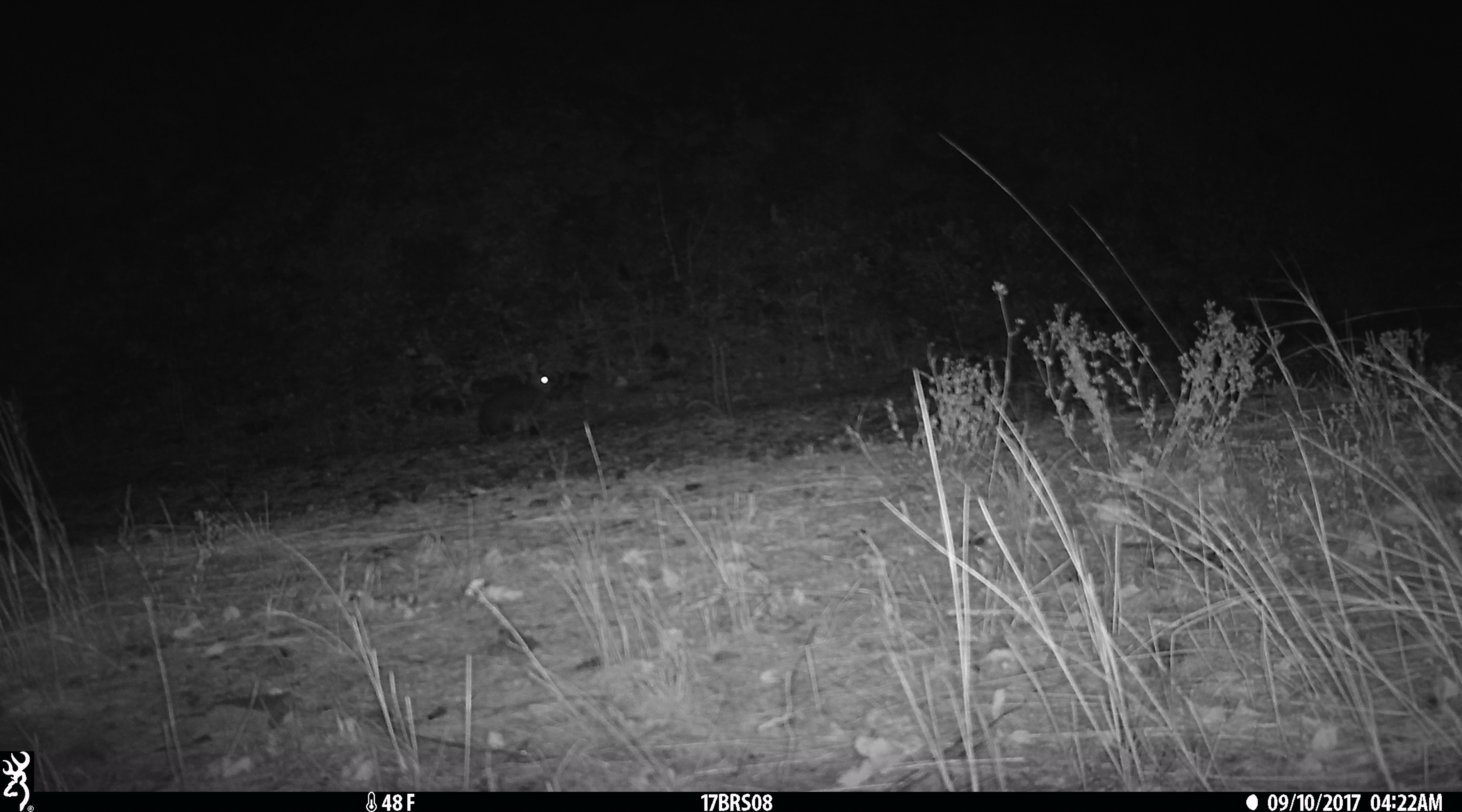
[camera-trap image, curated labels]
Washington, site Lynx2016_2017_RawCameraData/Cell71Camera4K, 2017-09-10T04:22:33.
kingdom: Animalia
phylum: Chordata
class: Mammalia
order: Lagomorpha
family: Leporidae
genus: Lepus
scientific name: Lepus americanus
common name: snowshoe hare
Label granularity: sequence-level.